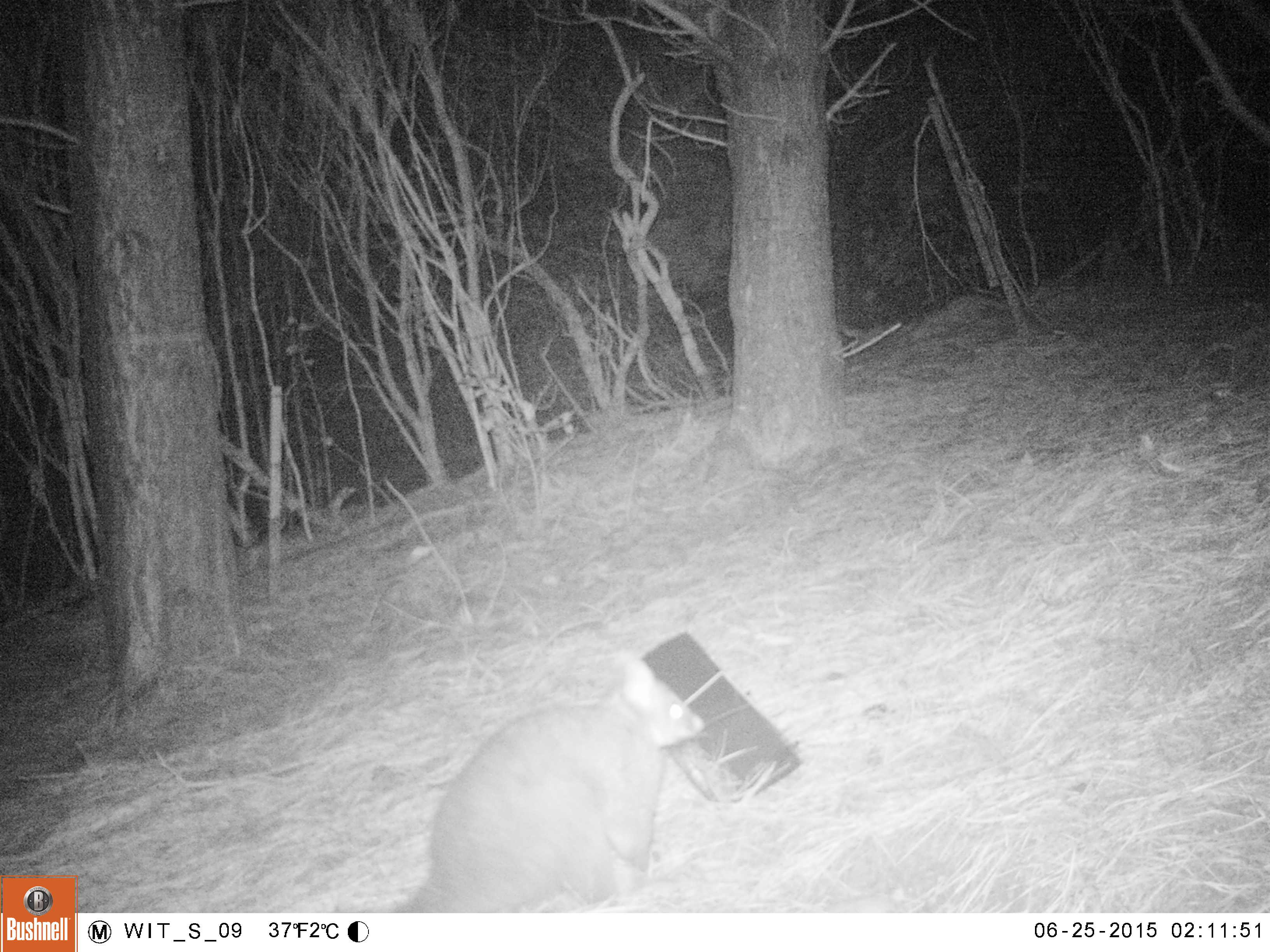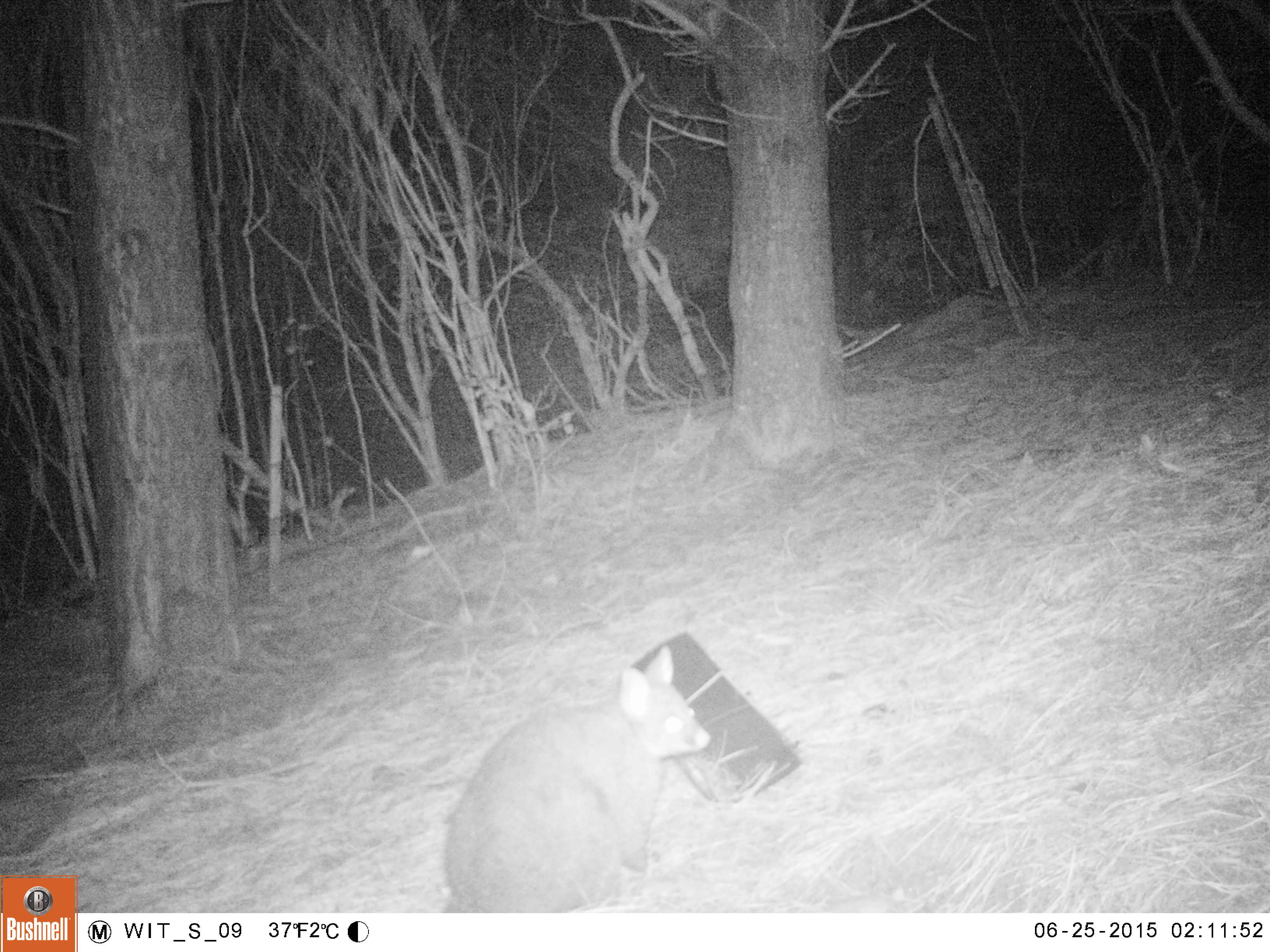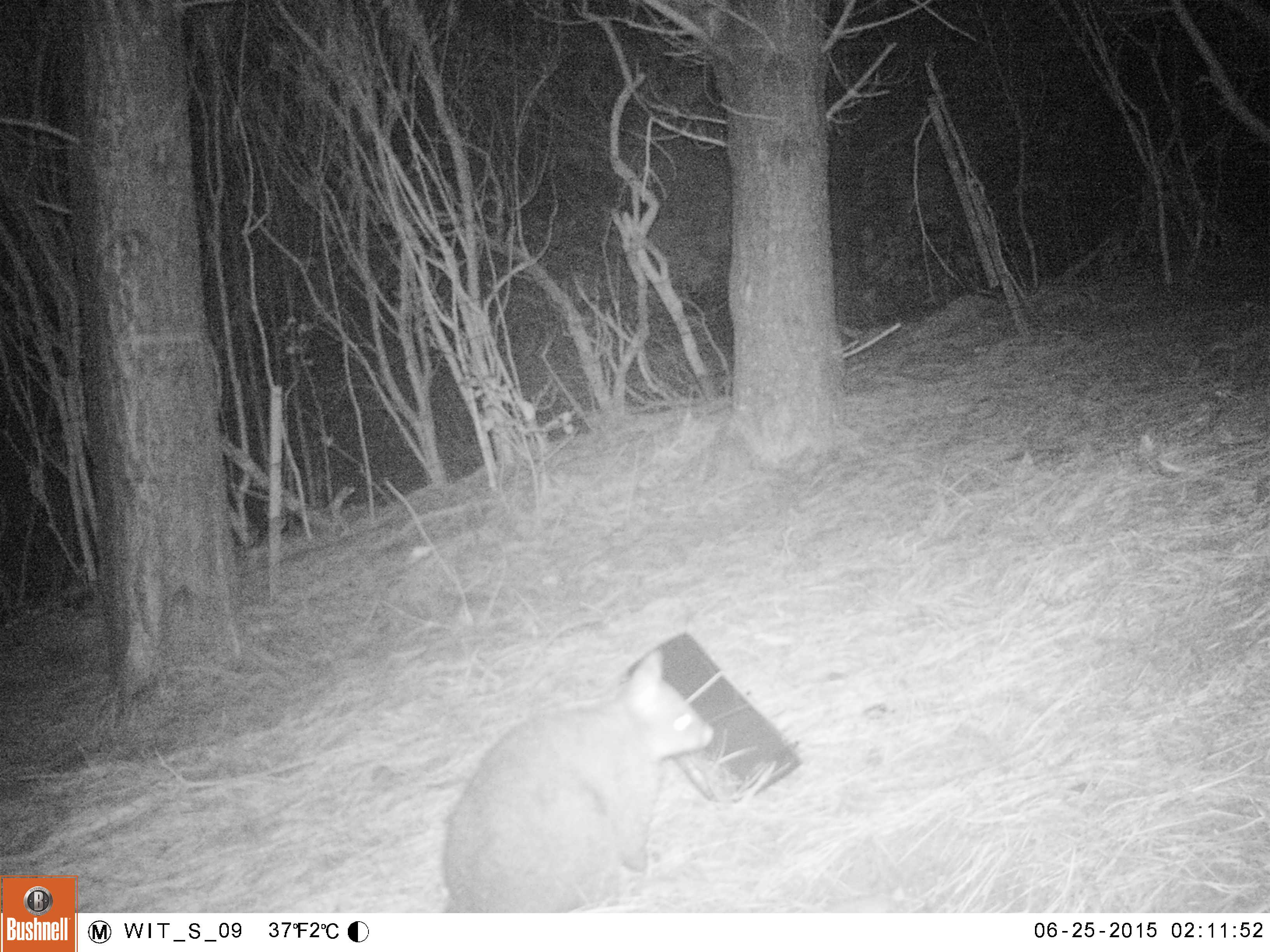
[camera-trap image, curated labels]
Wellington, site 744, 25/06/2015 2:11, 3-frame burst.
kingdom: Animalia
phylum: Chordata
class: Mammalia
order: Didelphimorphia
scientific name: Didelphimorphia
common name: possum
Possum (Didelphimorphia).